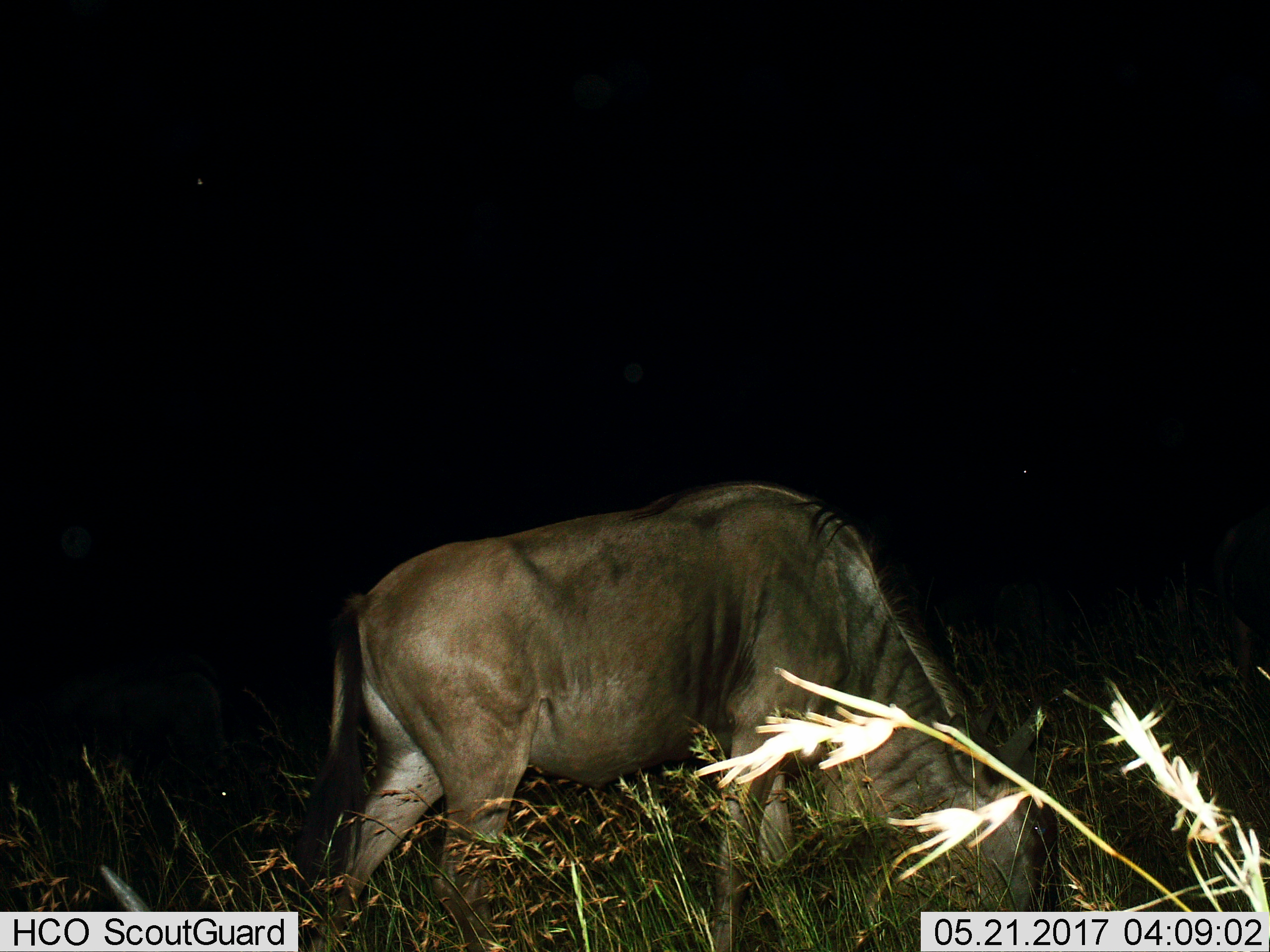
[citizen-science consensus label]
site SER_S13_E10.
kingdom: Animalia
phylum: Chordata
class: Mammalia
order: Artiodactyla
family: Bovidae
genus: Connochaetes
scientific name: Connochaetes taurinus taurinus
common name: blue wildebeest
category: wildebeestblue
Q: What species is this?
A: Wildebeestblue (blue wildebeest) (Connochaetes taurinus taurinus).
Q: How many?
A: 1.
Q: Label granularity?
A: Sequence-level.